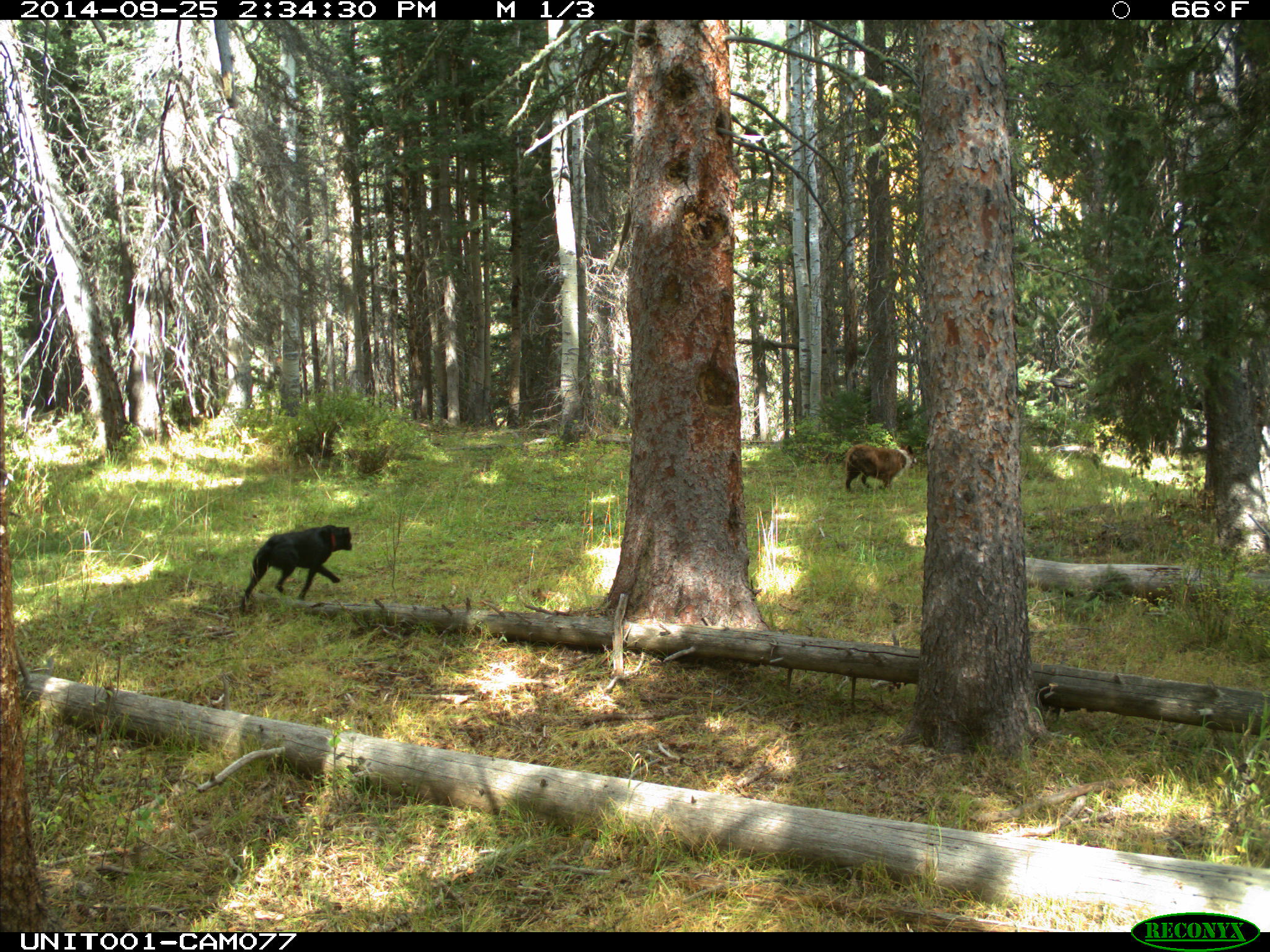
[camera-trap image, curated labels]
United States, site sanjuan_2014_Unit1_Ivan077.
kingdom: Animalia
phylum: Chordata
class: Mammalia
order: Carnivora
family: Canidae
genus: Canis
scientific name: Canis familiaris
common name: domestic dog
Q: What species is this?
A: Canis familiaris (domestic dog).